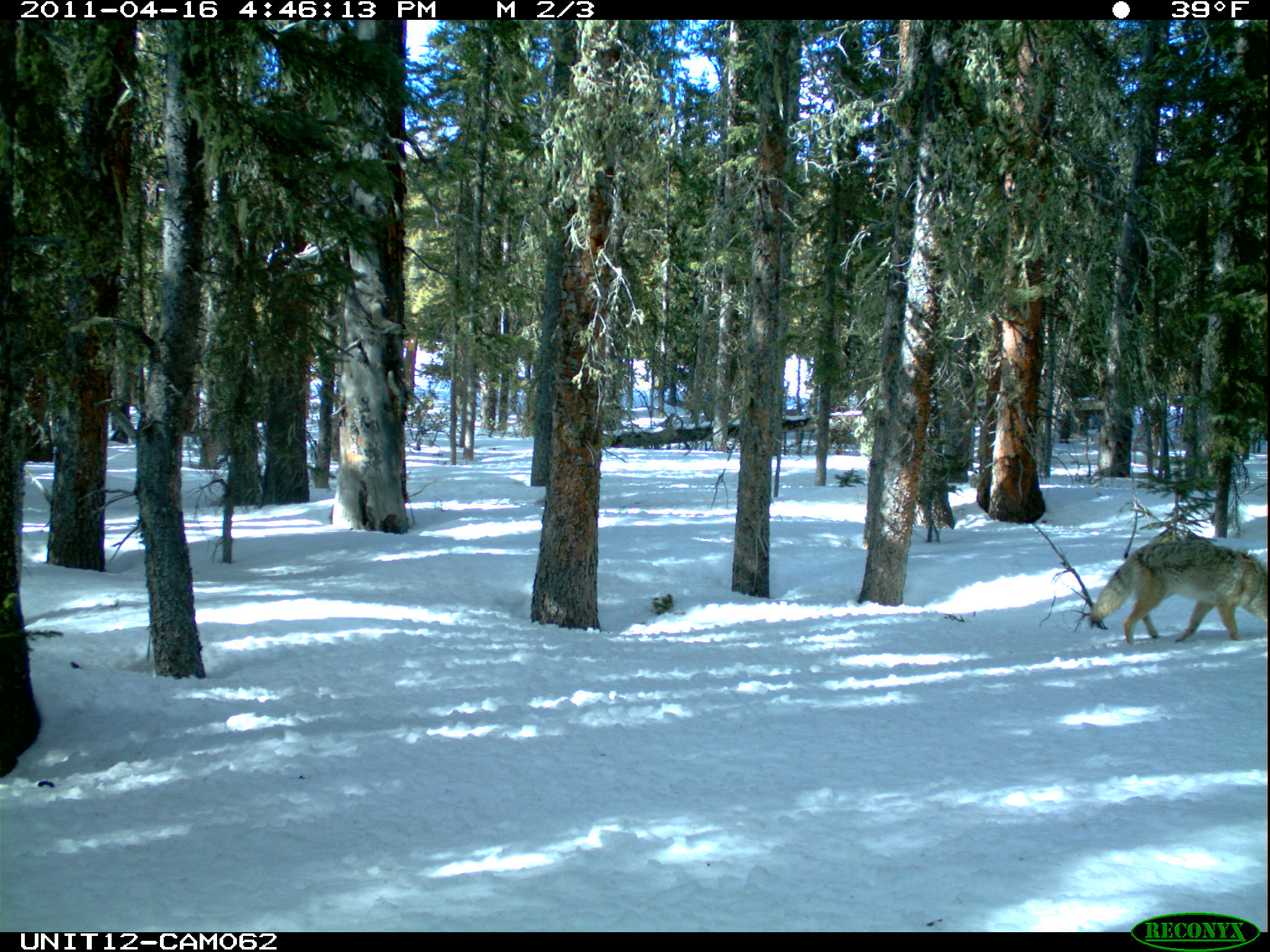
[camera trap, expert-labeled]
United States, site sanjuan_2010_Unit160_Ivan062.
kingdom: Animalia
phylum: Chordata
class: Mammalia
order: Carnivora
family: Canidae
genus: Canis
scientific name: Canis latrans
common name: coyote